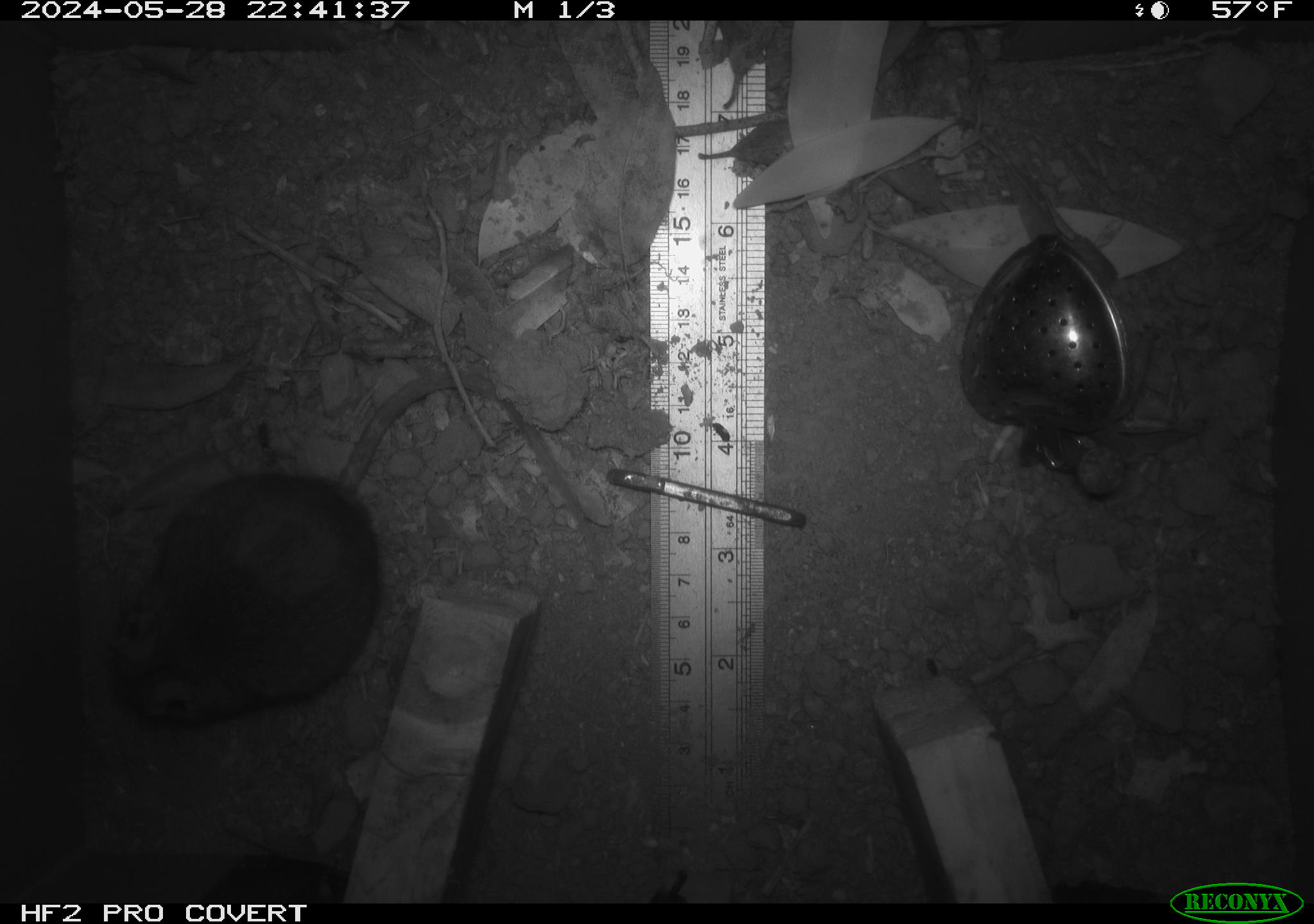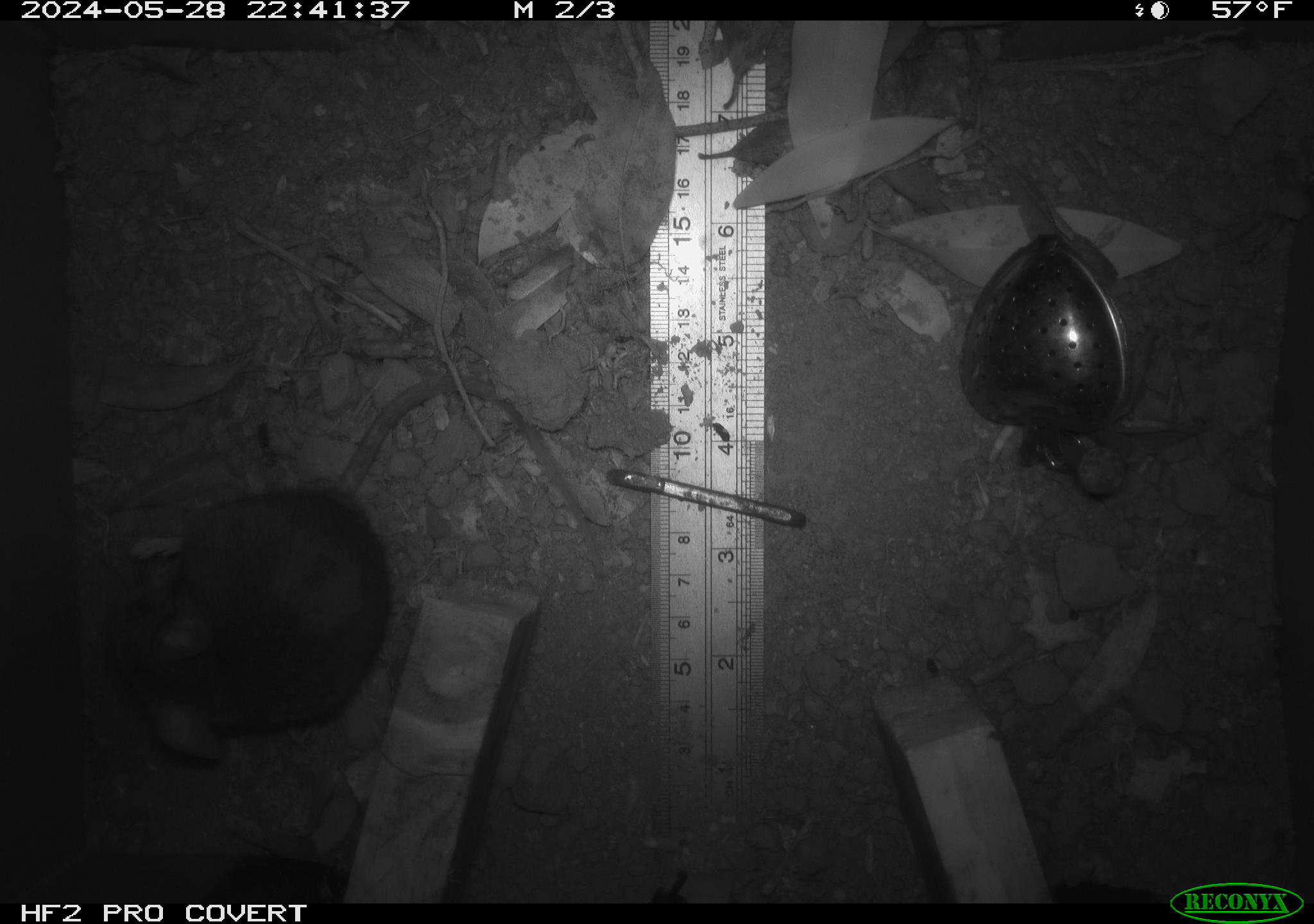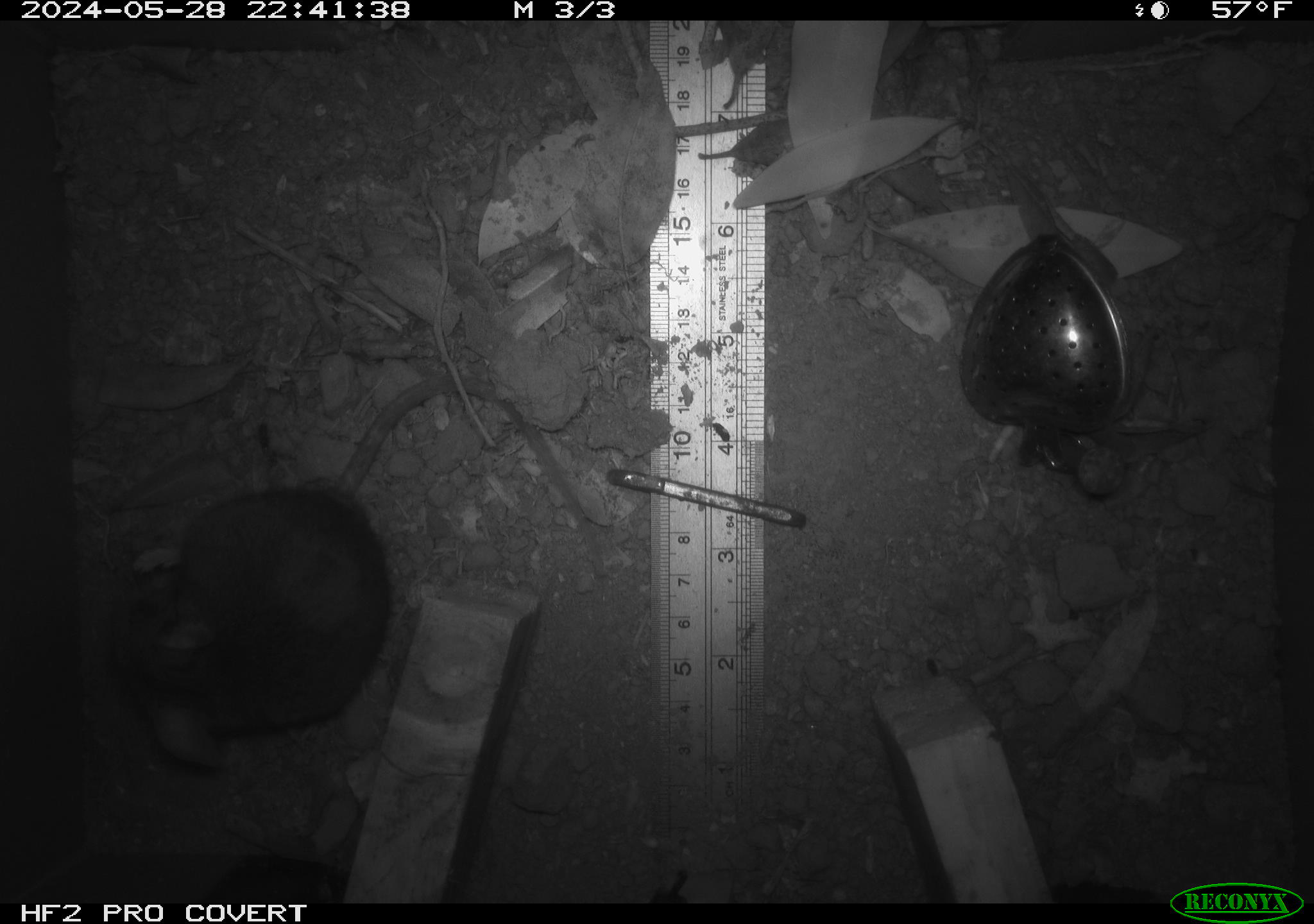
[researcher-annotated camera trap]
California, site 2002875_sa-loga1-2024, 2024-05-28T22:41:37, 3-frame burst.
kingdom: Animalia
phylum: Chordata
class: Mammalia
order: Rodentia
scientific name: Rodentia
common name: rodent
Rodent (Rodentia).